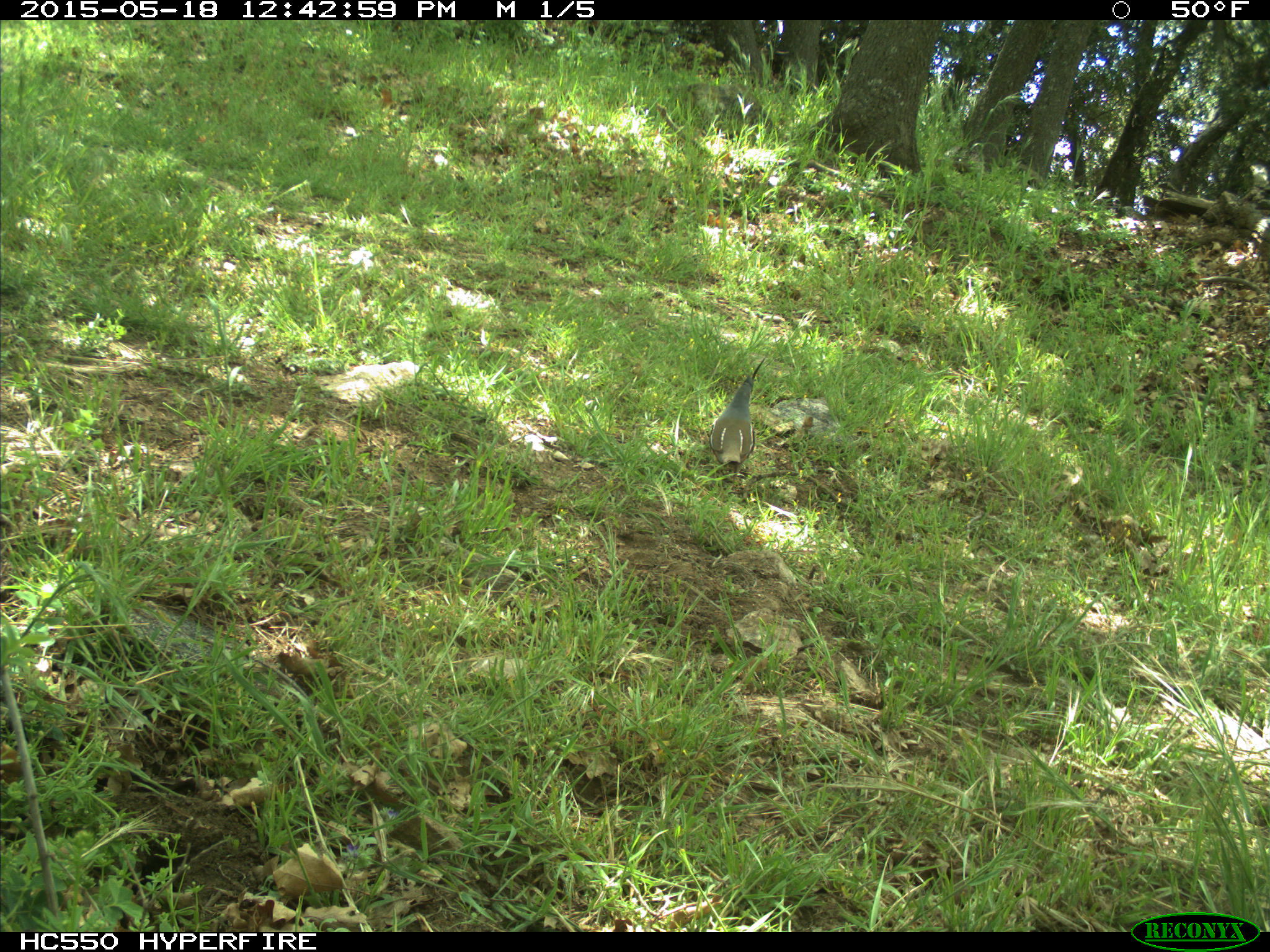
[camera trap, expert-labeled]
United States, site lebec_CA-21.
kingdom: Animalia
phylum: Chordata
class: Aves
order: Galliformes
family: Odontophoridae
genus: Callipepla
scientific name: Callipepla californica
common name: california quail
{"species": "Callipepla californica (california quail)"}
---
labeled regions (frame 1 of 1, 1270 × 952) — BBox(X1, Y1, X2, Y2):
animal: BBox(708, 358, 765, 483)